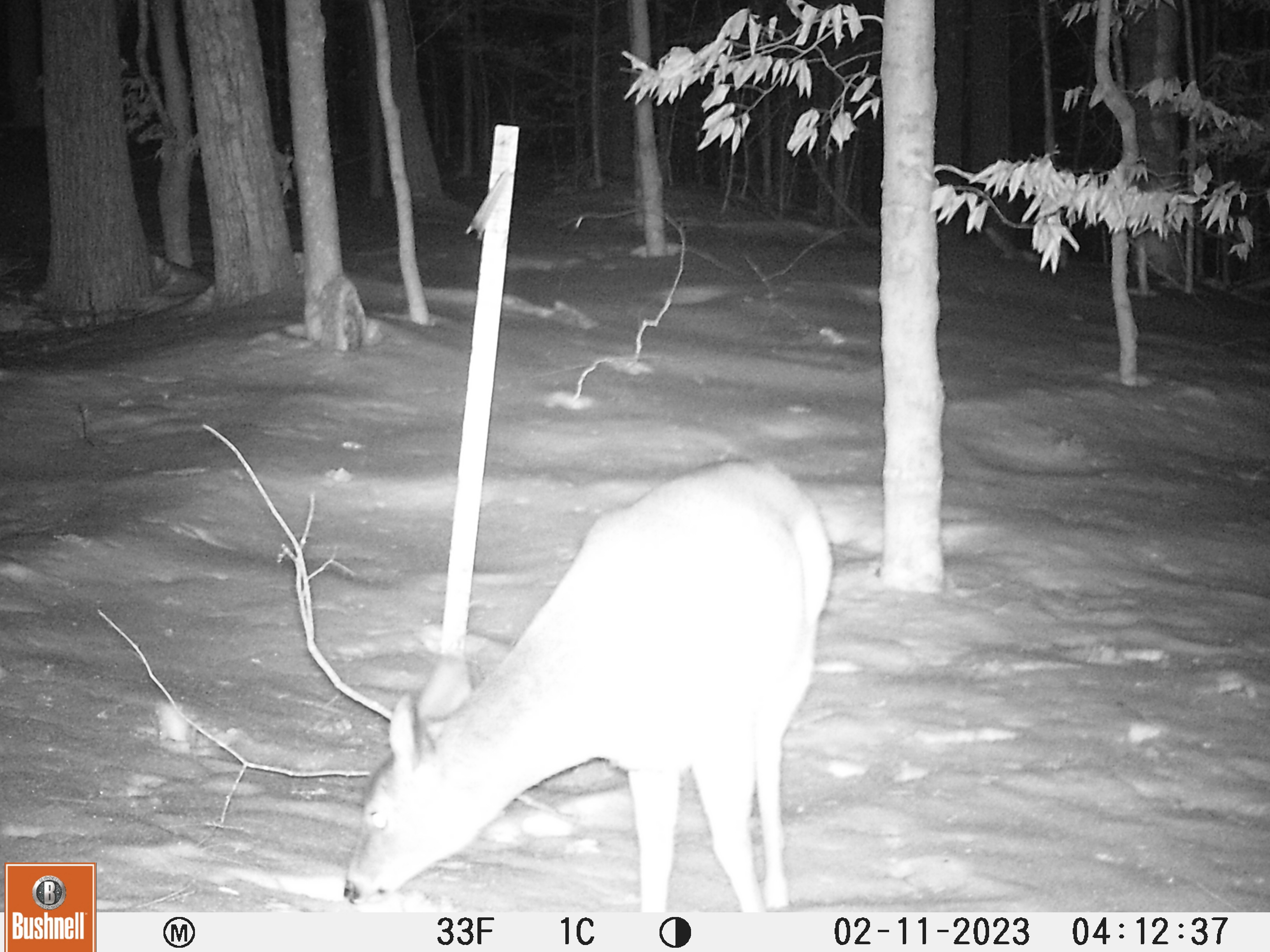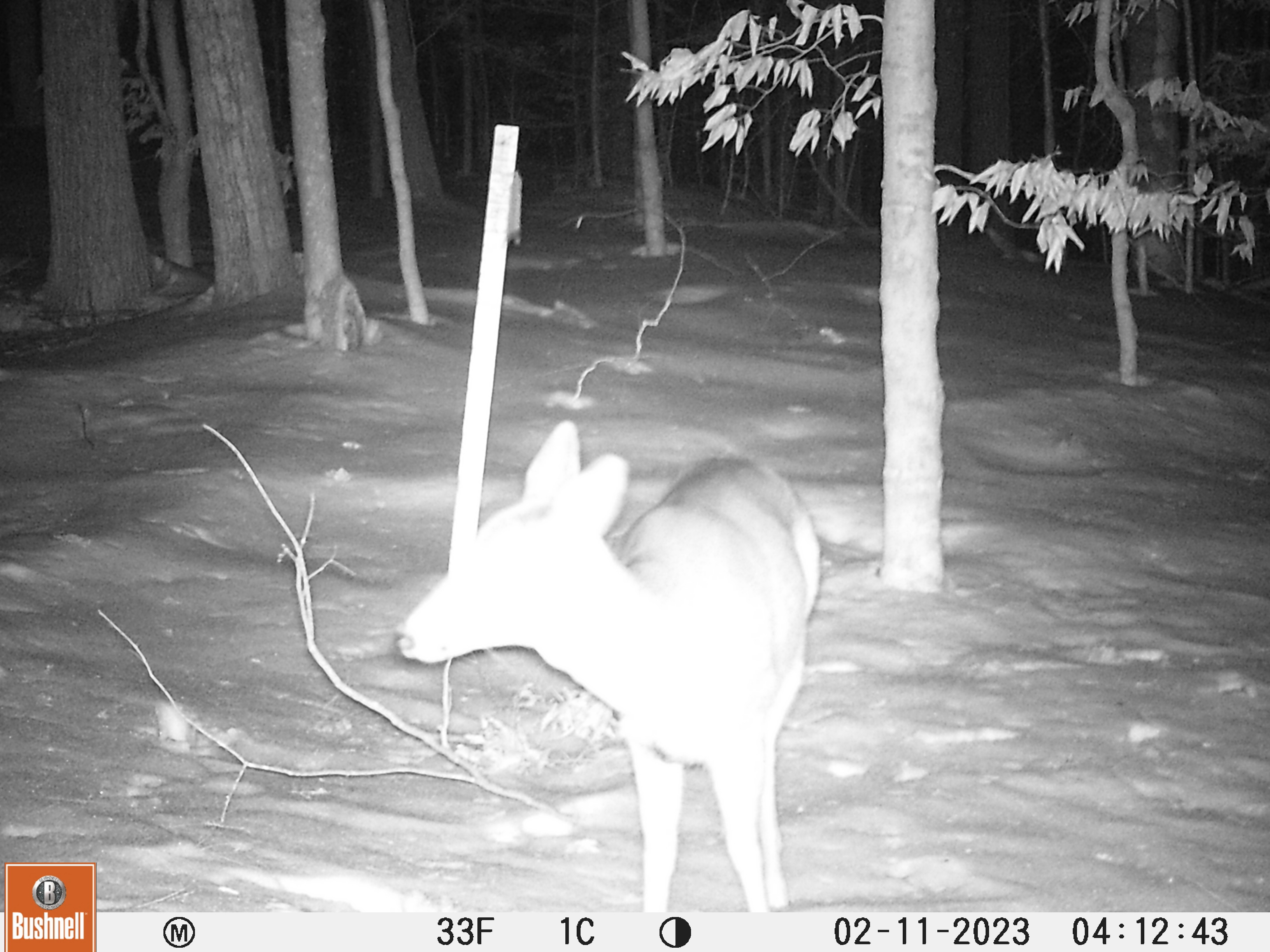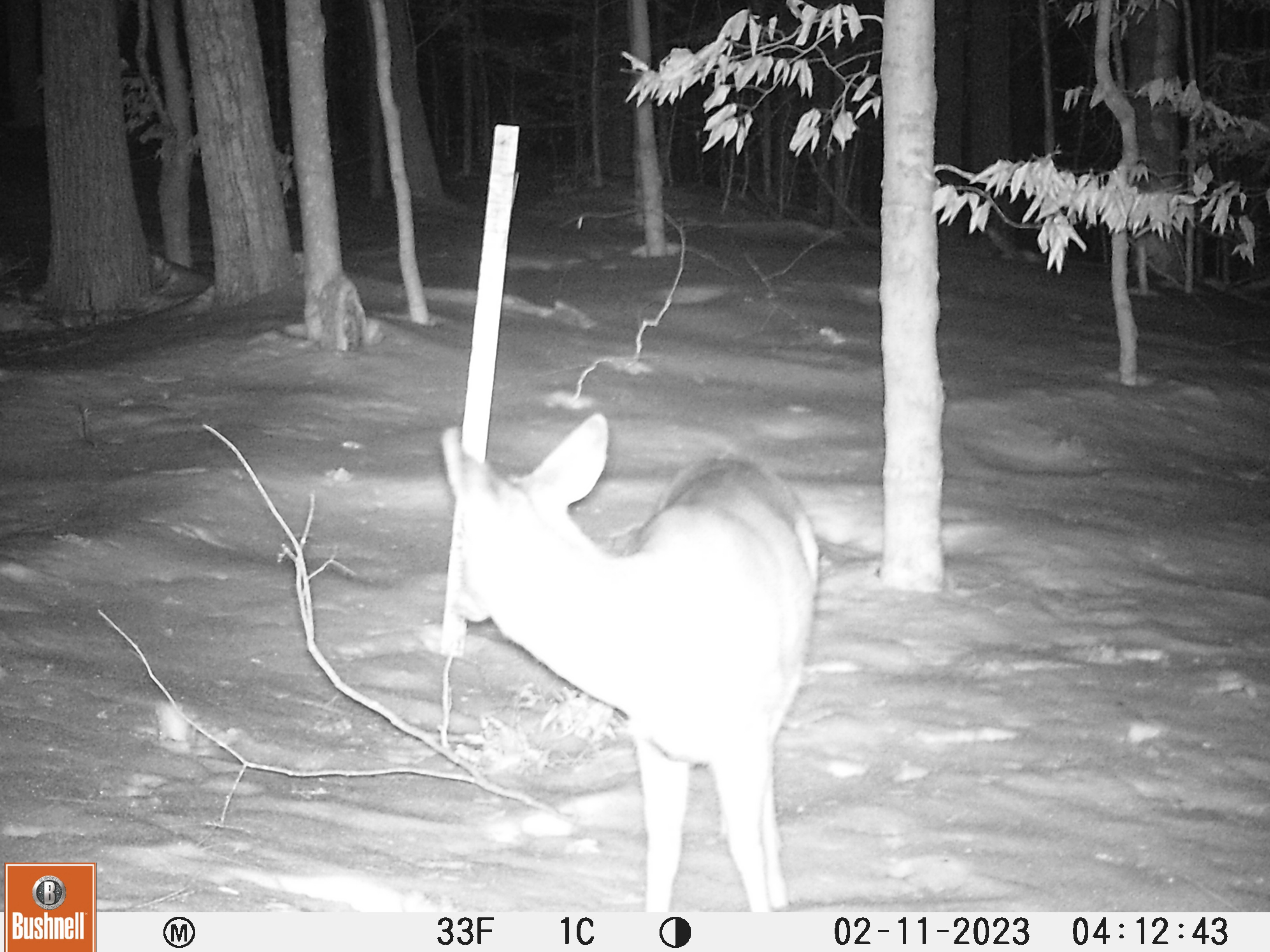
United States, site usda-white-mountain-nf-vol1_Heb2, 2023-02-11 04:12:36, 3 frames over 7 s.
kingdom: Animalia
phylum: Chordata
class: Mammalia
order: Artiodactyla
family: Cervidae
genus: Odocoileus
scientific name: Odocoileus virginianus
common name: white-tailed deer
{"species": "white-tailed deer (Odocoileus virginianus)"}